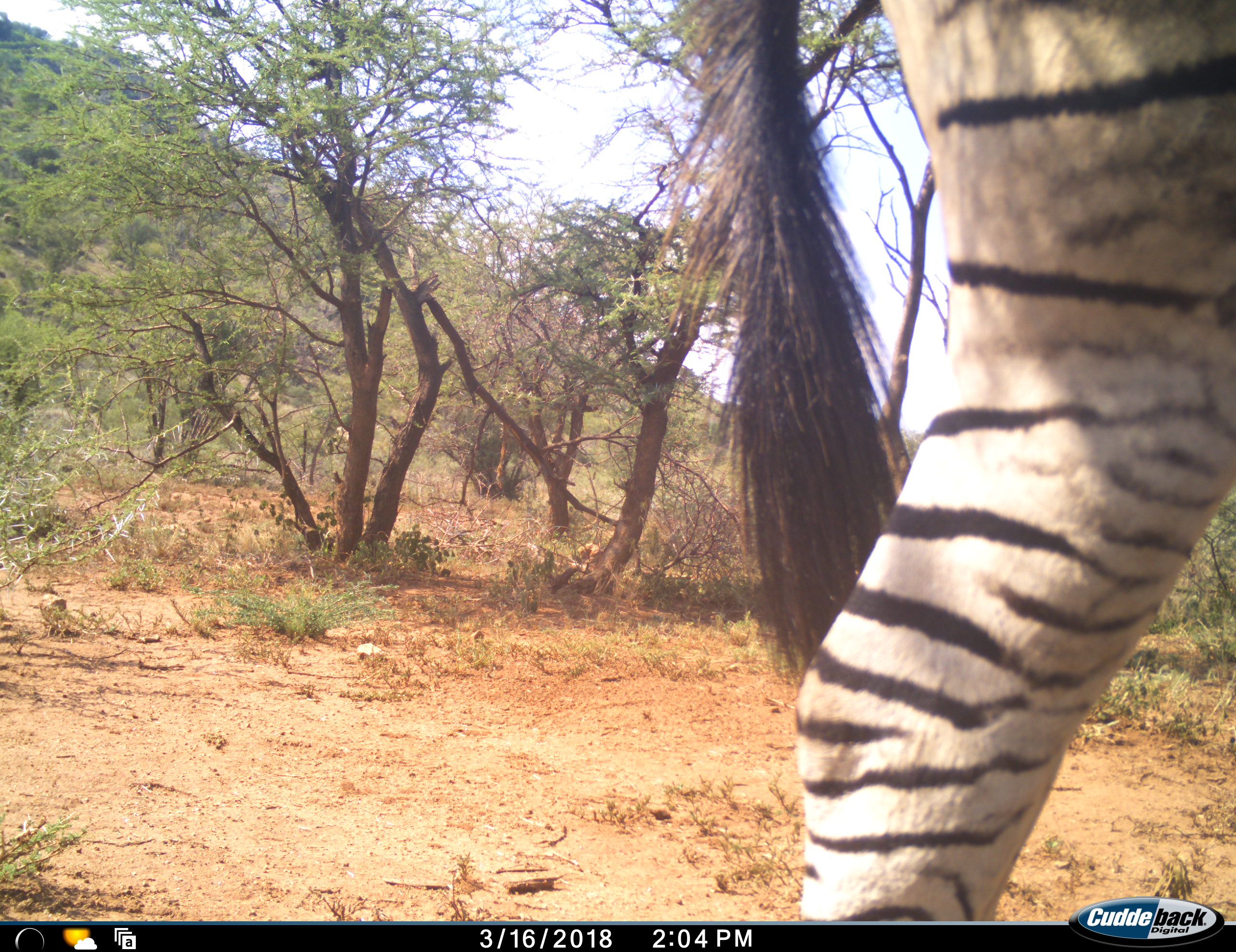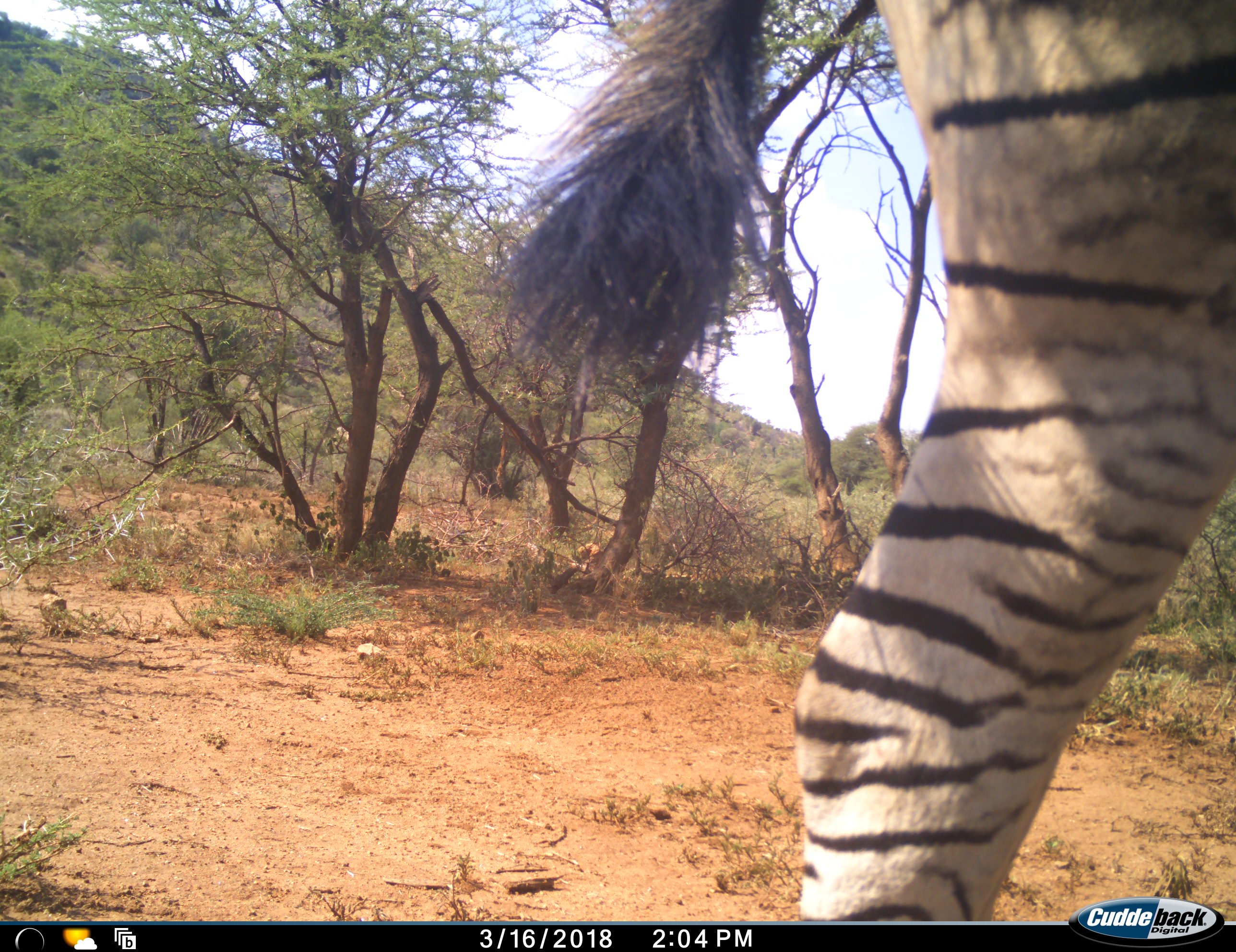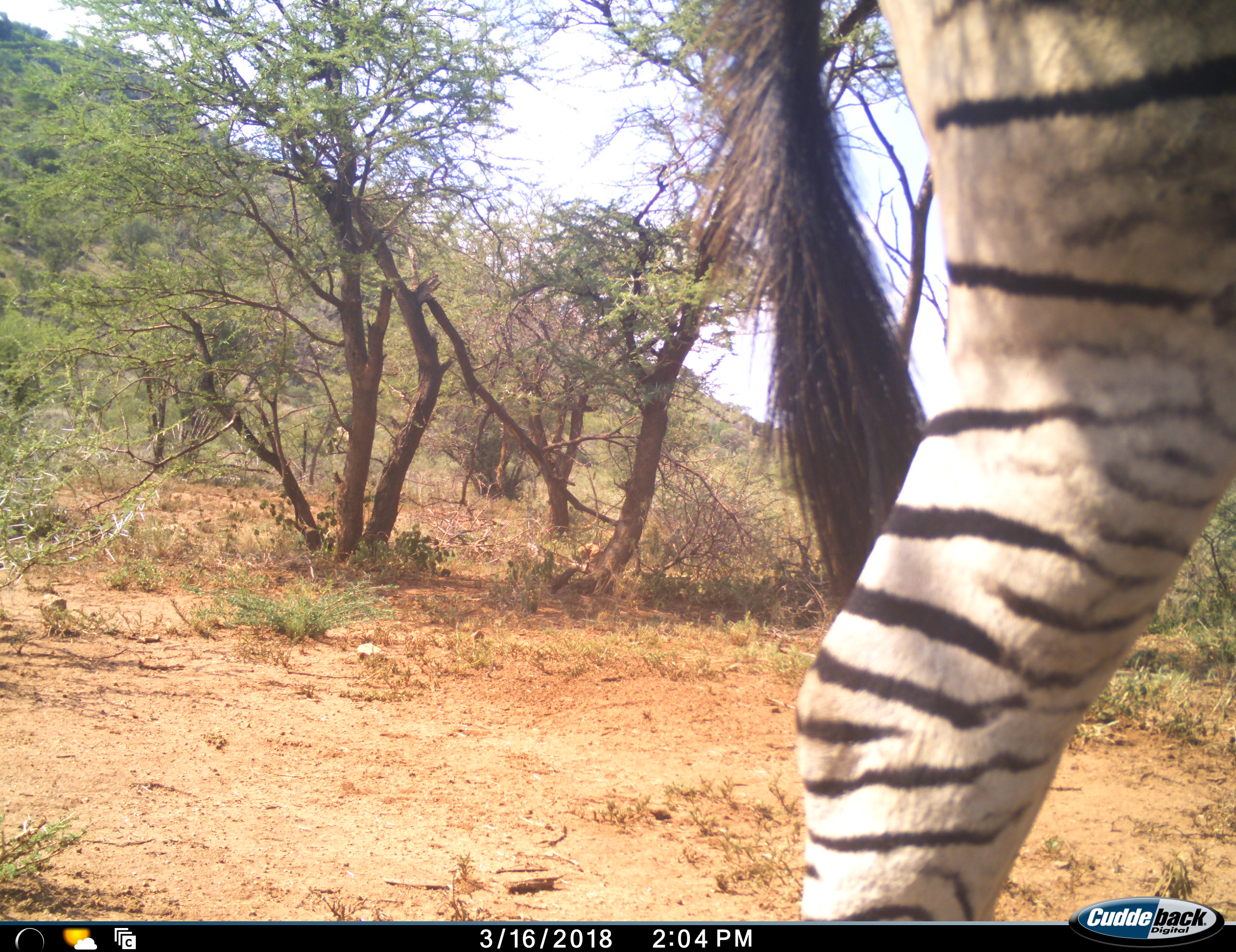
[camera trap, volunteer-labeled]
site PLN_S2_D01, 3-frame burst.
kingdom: Animalia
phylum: Chordata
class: Mammalia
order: Perissodactyla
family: Equidae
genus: Equus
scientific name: Equus quagga burchellii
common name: burchell's zebra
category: zebraburchells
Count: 1.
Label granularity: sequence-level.